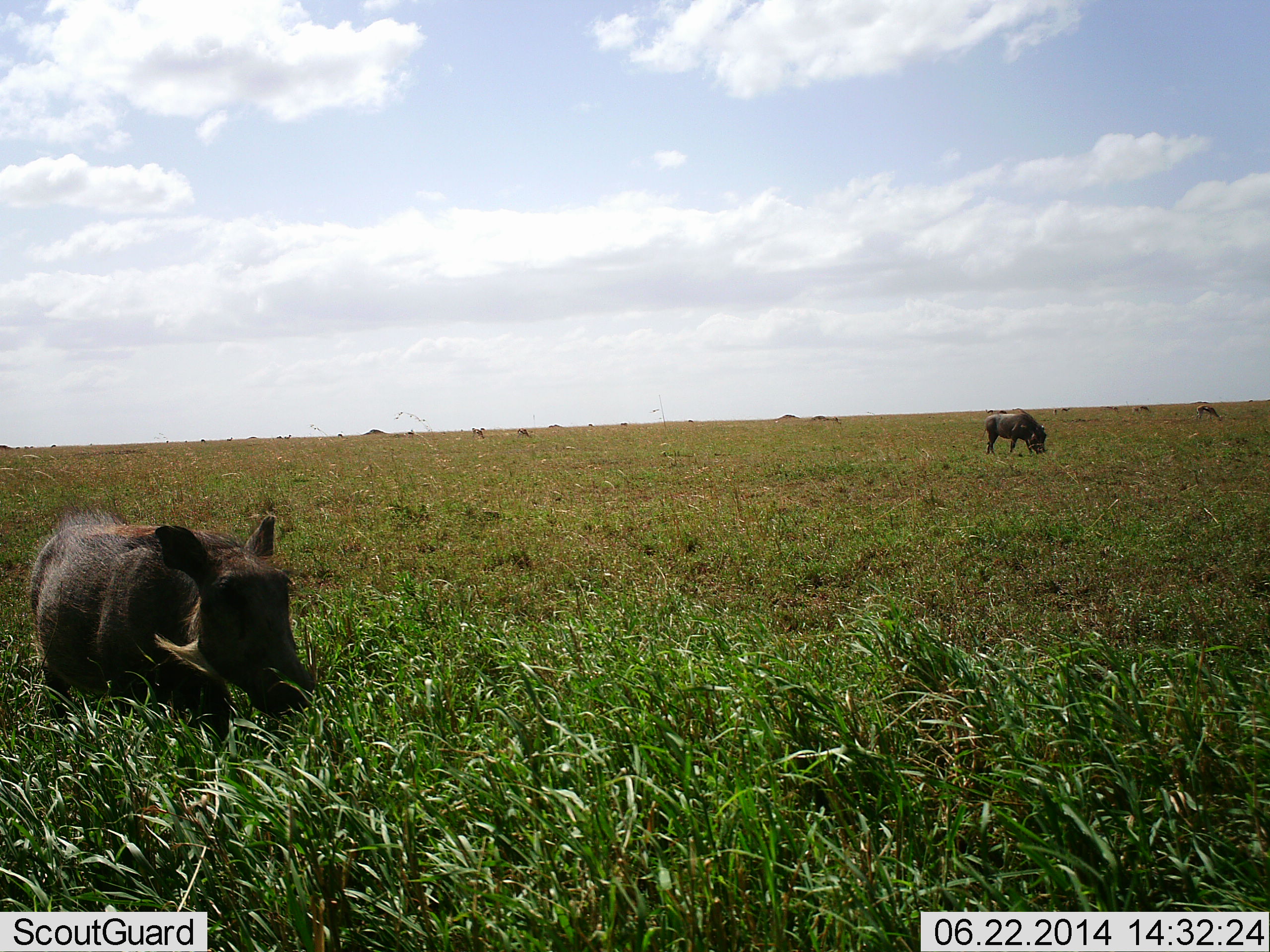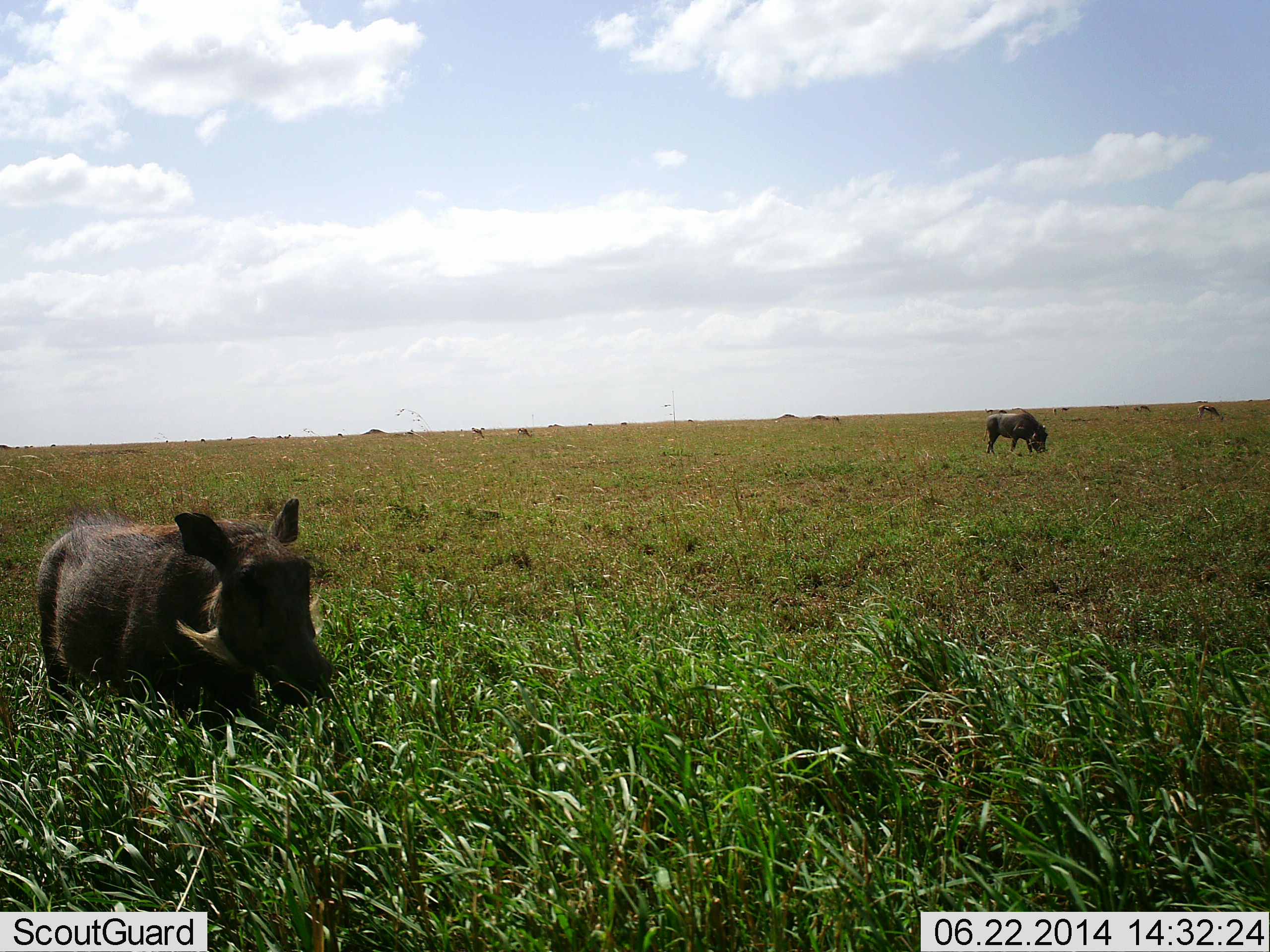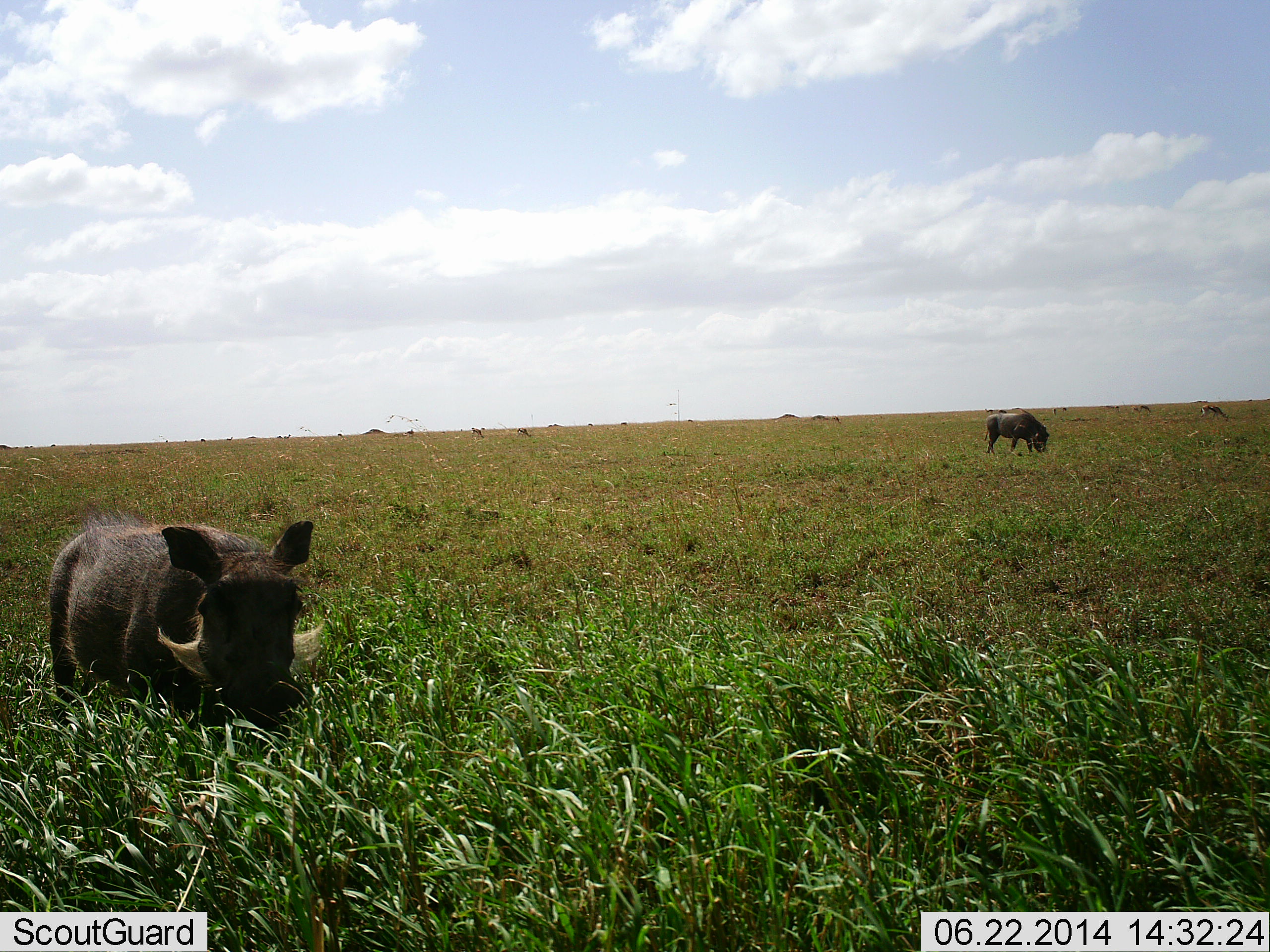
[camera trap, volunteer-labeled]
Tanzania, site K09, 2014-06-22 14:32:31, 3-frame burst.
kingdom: Animalia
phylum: Chordata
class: Mammalia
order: Artiodactyla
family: Suidae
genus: Phacochoerus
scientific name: Phacochoerus africanus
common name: warthog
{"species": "warthog (Phacochoerus africanus)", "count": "2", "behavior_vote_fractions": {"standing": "43%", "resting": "0%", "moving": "21%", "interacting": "0%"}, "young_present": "0%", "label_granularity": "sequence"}